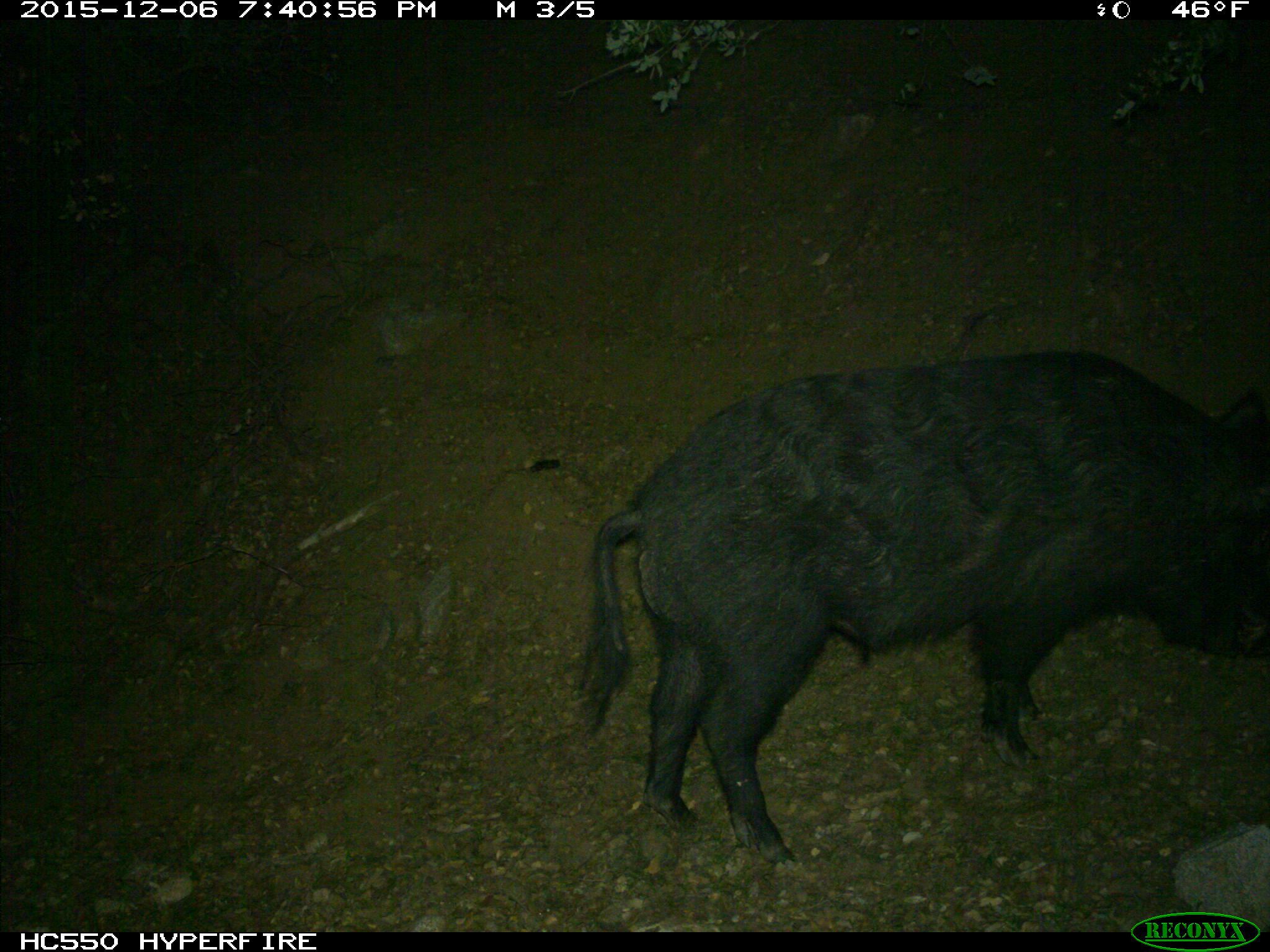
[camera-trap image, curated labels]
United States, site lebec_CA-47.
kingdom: Animalia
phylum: Chordata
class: Mammalia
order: Artiodactyla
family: Suidae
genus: Sus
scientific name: Sus scrofa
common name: wild boar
Sus scrofa (wild boar).